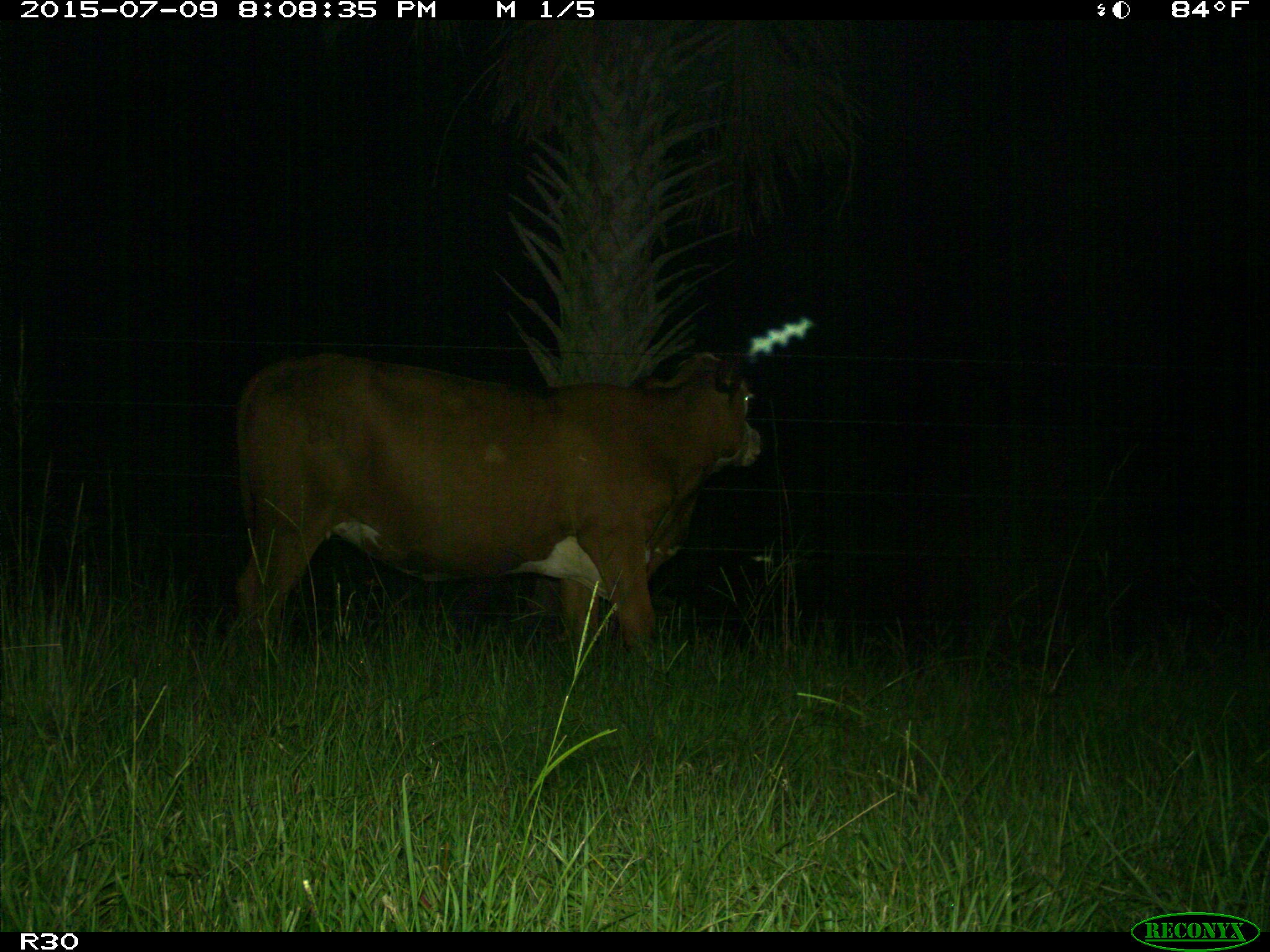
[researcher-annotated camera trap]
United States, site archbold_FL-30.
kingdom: Animalia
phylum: Chordata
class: Mammalia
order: Artiodactyla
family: Bovidae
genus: Bos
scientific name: Bos taurus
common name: domestic cow